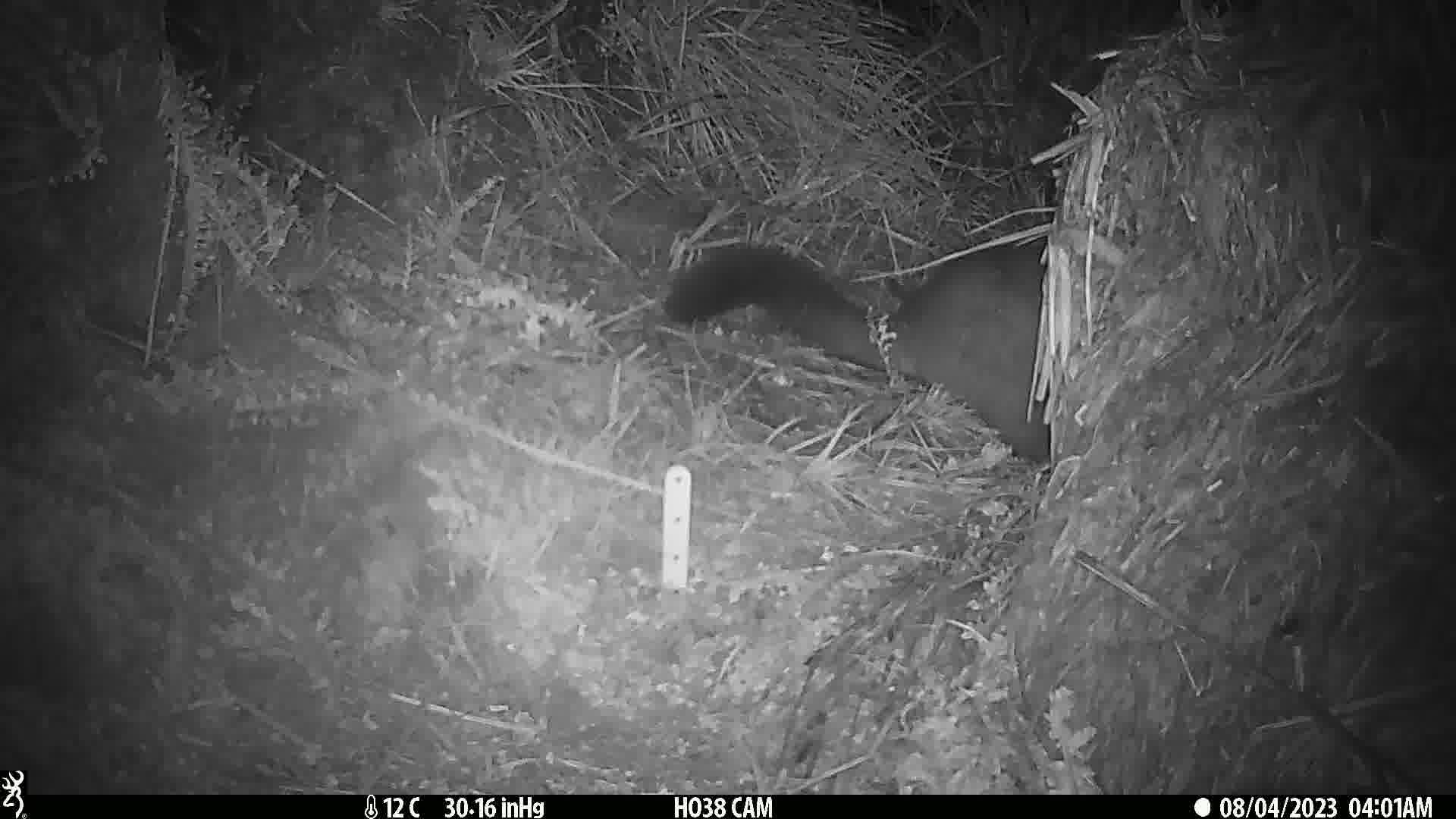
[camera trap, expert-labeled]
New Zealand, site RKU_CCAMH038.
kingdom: Animalia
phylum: Chordata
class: Mammalia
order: Diprotodontia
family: Phalangeridae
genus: Trichosurus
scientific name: Trichosurus vulpecula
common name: common brushtail possum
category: possum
Possum (common brushtail possum) (Trichosurus vulpecula).